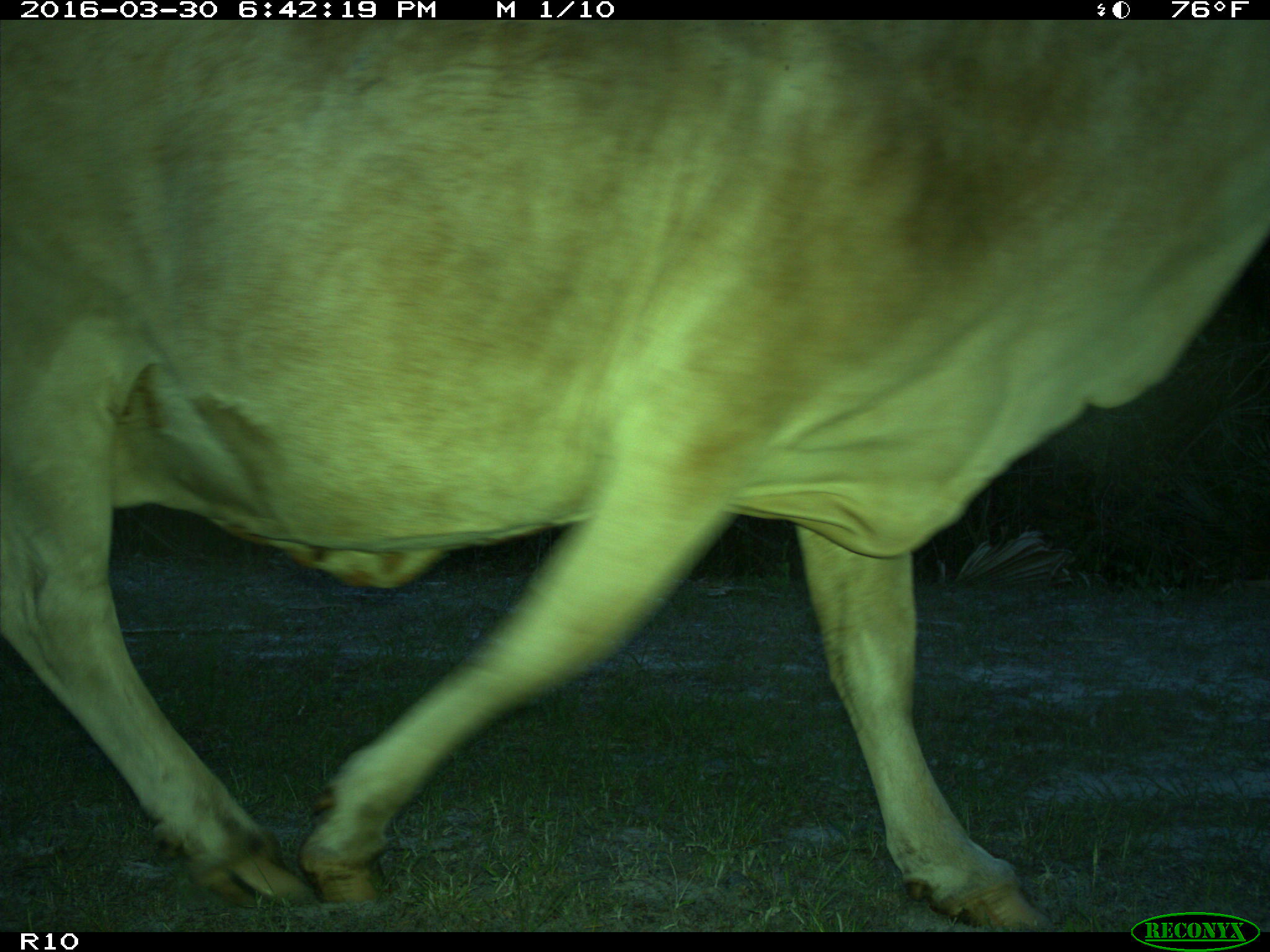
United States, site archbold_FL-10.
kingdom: Animalia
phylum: Chordata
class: Mammalia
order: Artiodactyla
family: Bovidae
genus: Bos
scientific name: Bos taurus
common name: domestic cow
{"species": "Bos taurus (domestic cow)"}